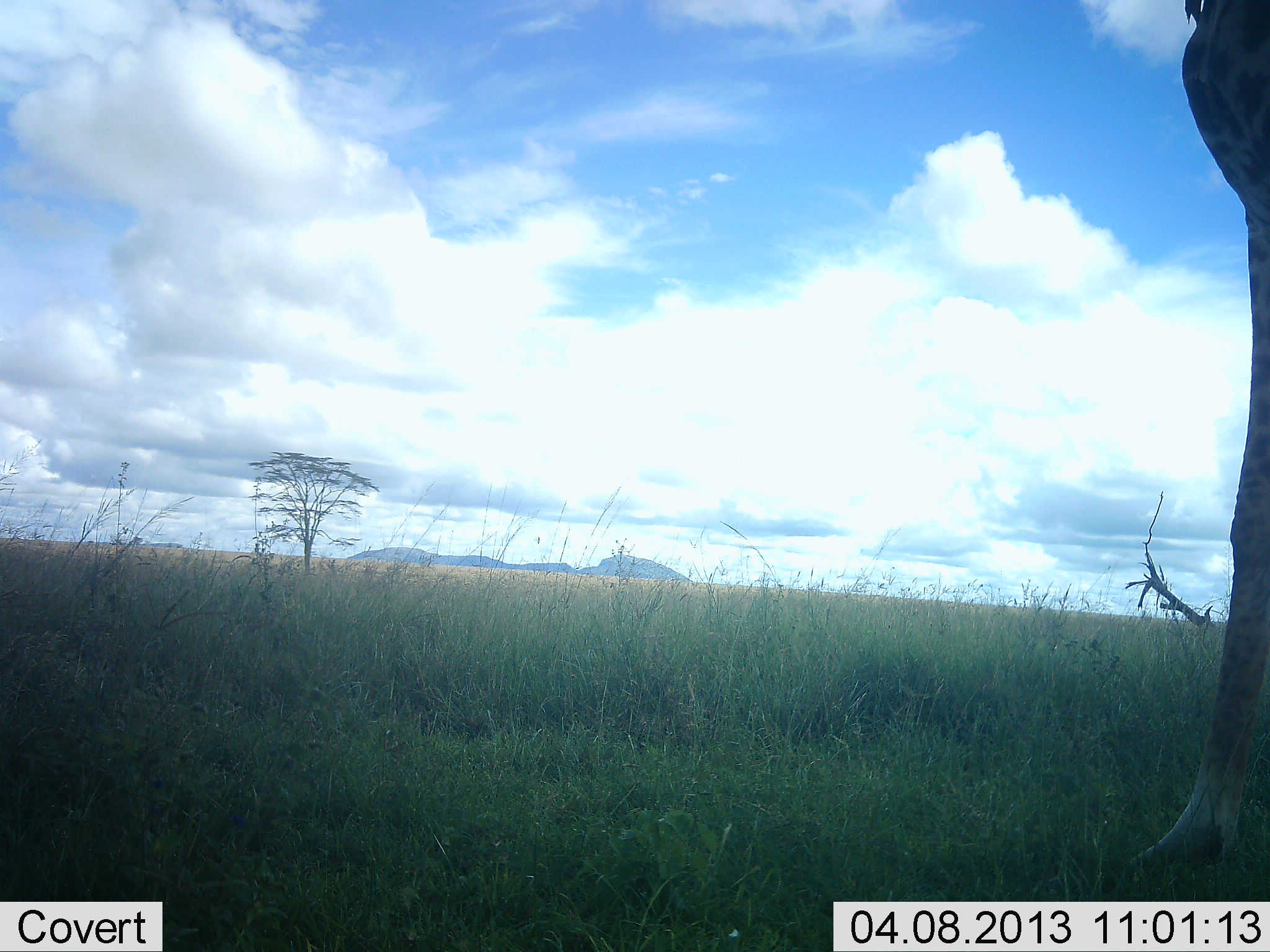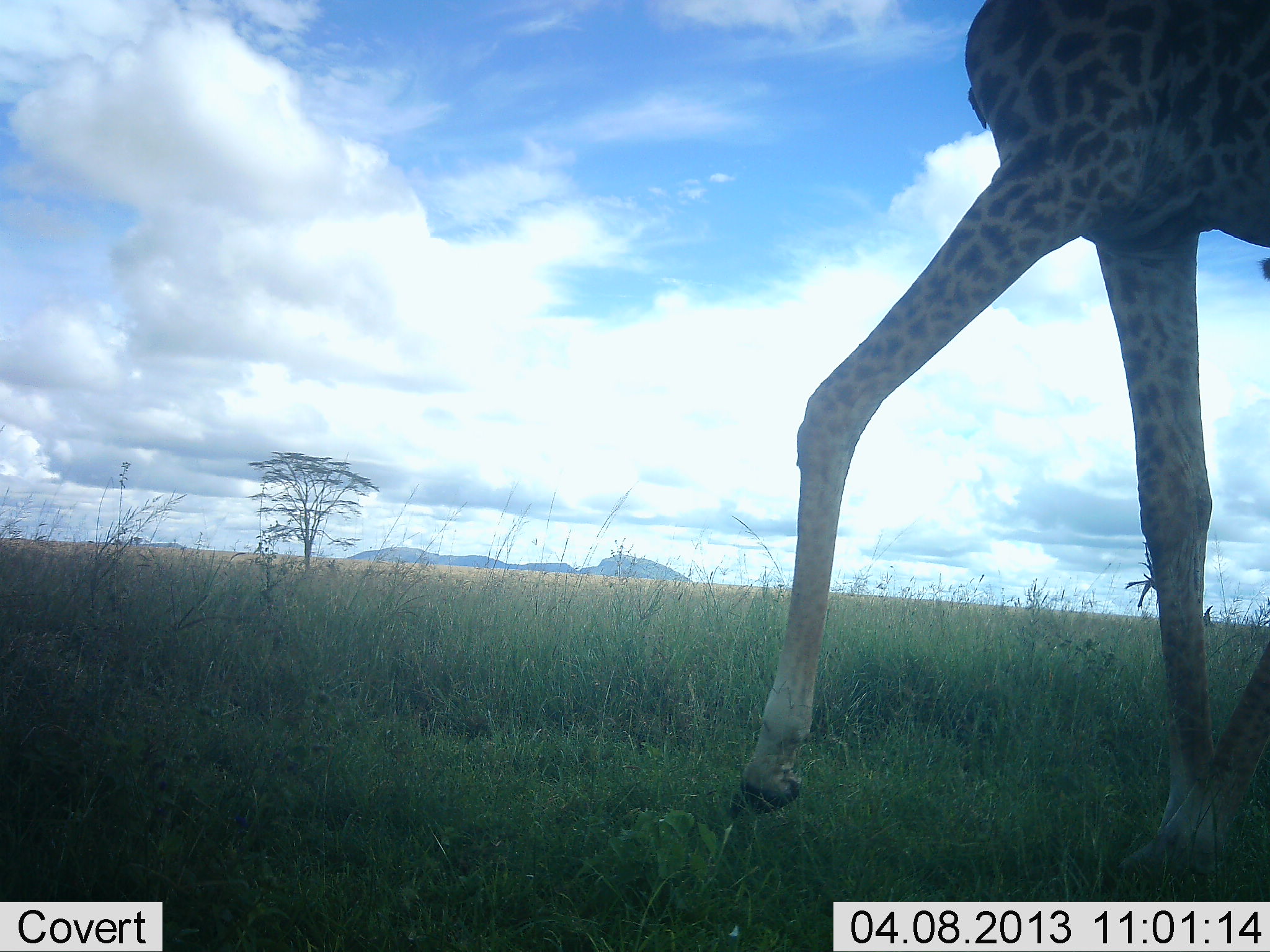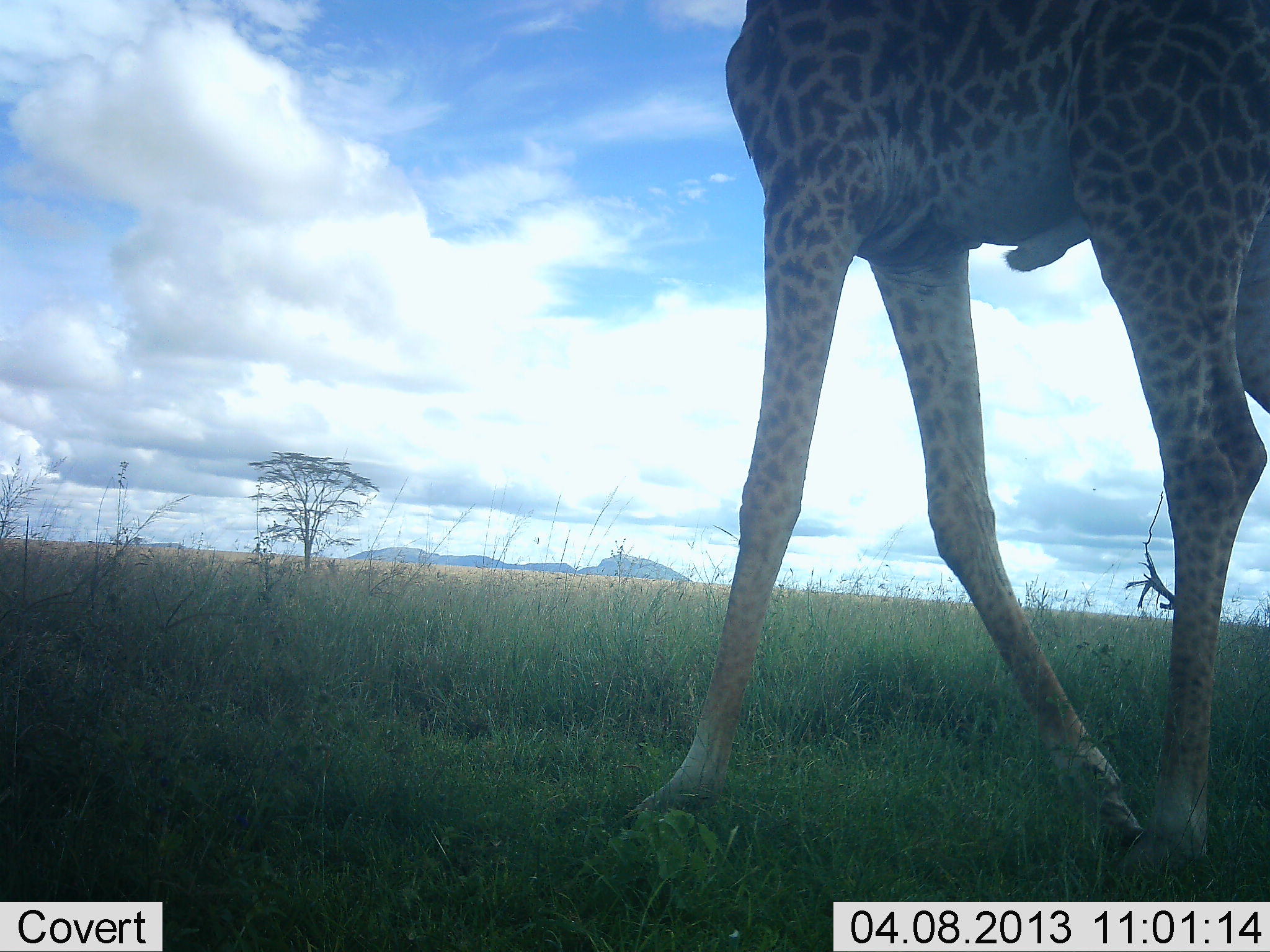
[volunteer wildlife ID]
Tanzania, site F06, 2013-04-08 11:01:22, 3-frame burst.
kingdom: Animalia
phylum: Chordata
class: Mammalia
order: Artiodactyla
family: Giraffidae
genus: Giraffa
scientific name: Giraffa camelopardalis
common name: giraffe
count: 1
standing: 9%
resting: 0%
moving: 94%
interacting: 0%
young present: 0%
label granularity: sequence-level